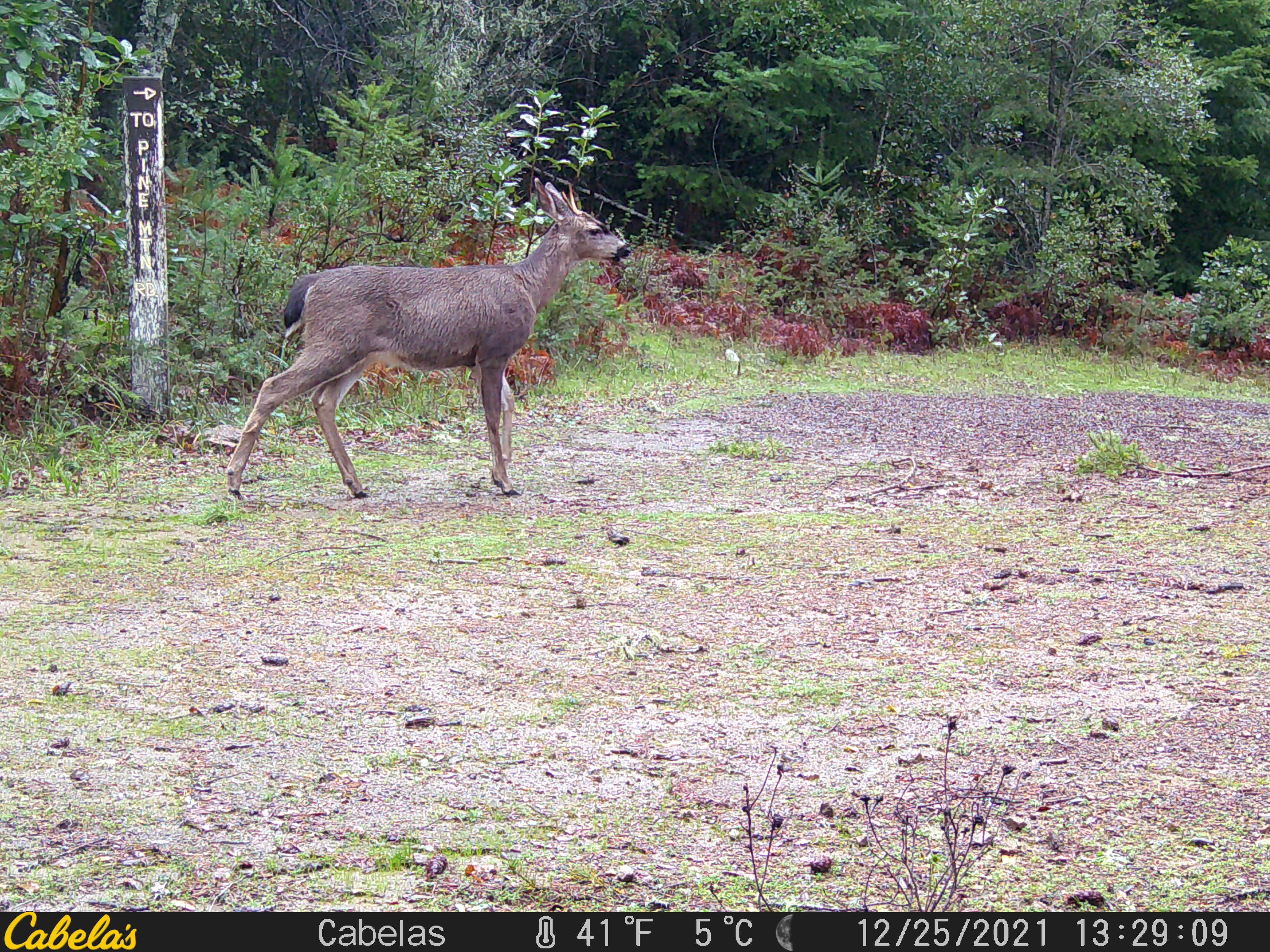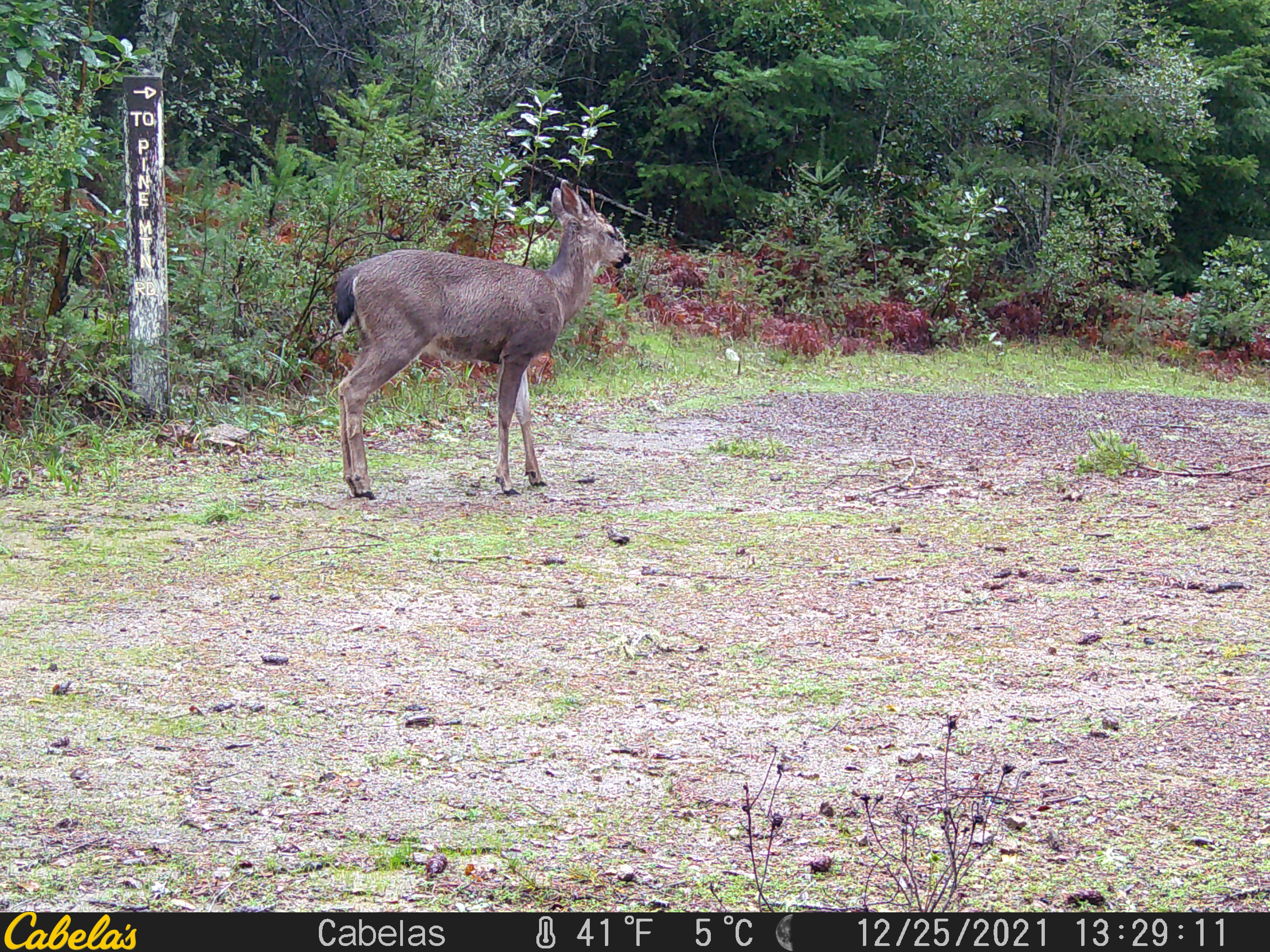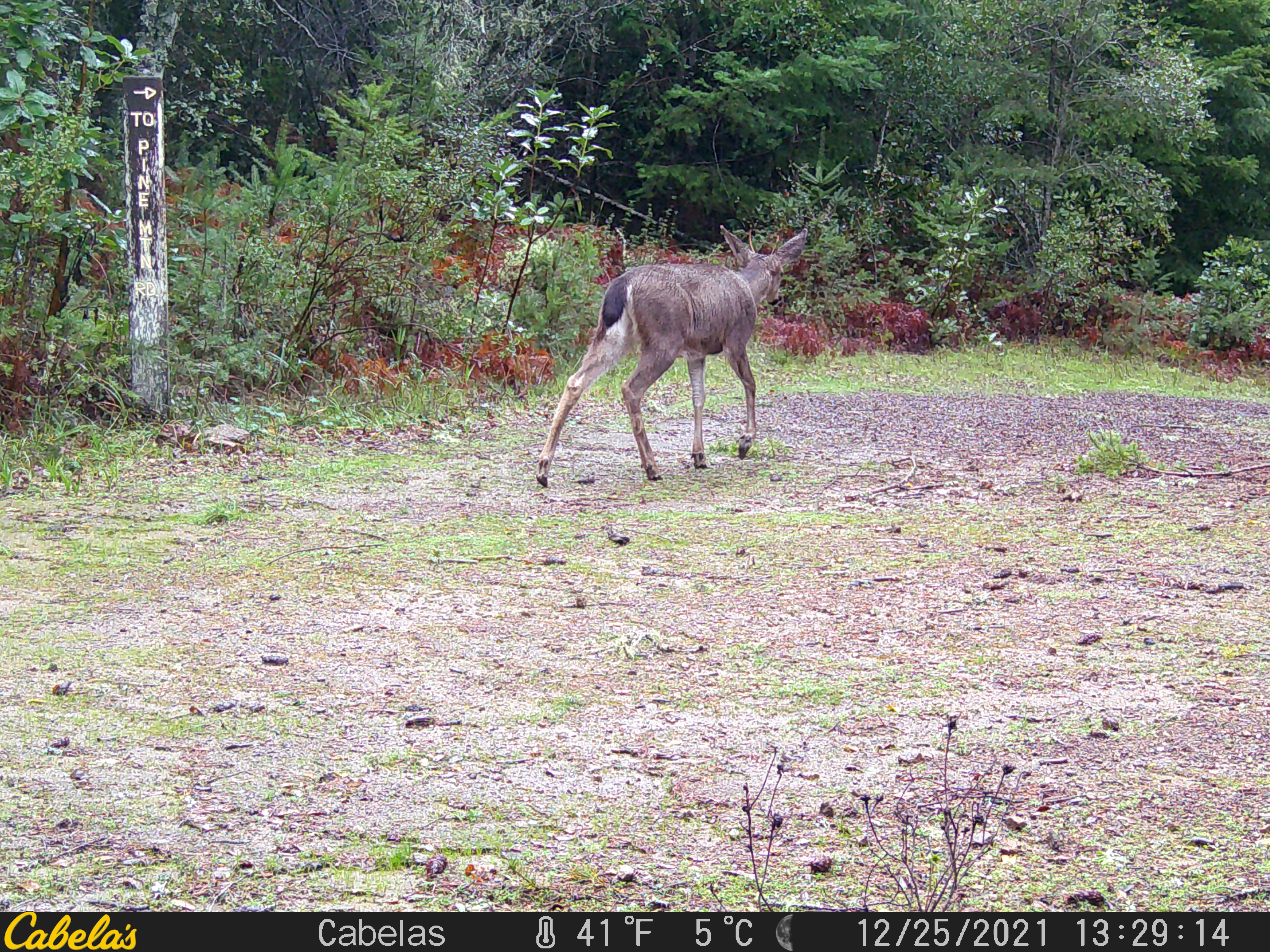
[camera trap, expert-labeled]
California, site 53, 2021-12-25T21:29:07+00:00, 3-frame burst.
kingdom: Animalia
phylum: Chordata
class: Mammalia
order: Artiodactyla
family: Cervidae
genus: Odocoileus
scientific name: Odocoileus hemionus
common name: mule deer